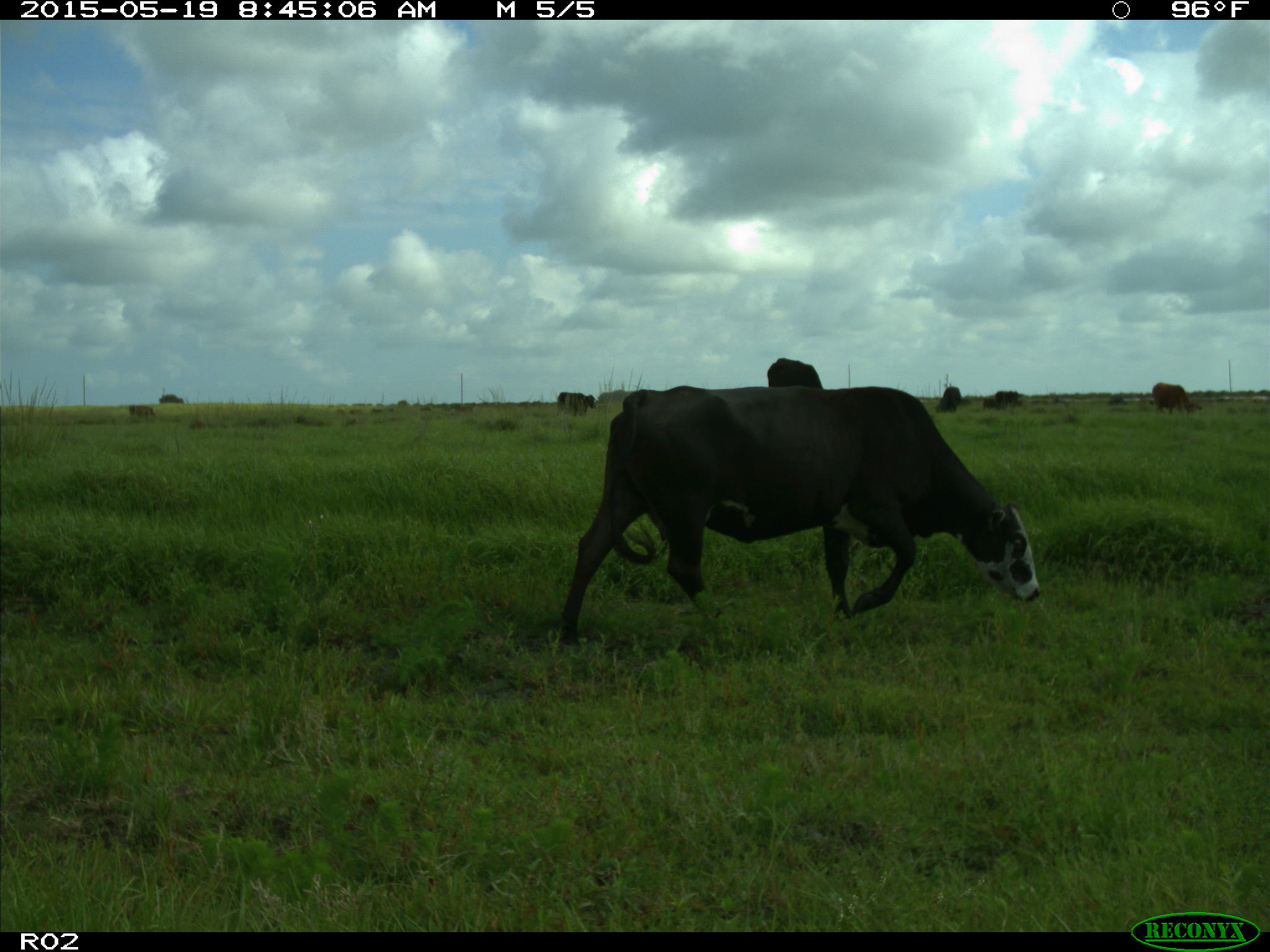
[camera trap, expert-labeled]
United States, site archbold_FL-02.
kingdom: Animalia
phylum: Chordata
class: Mammalia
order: Artiodactyla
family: Bovidae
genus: Bos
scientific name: Bos taurus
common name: domestic cow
Bos taurus (domestic cow).